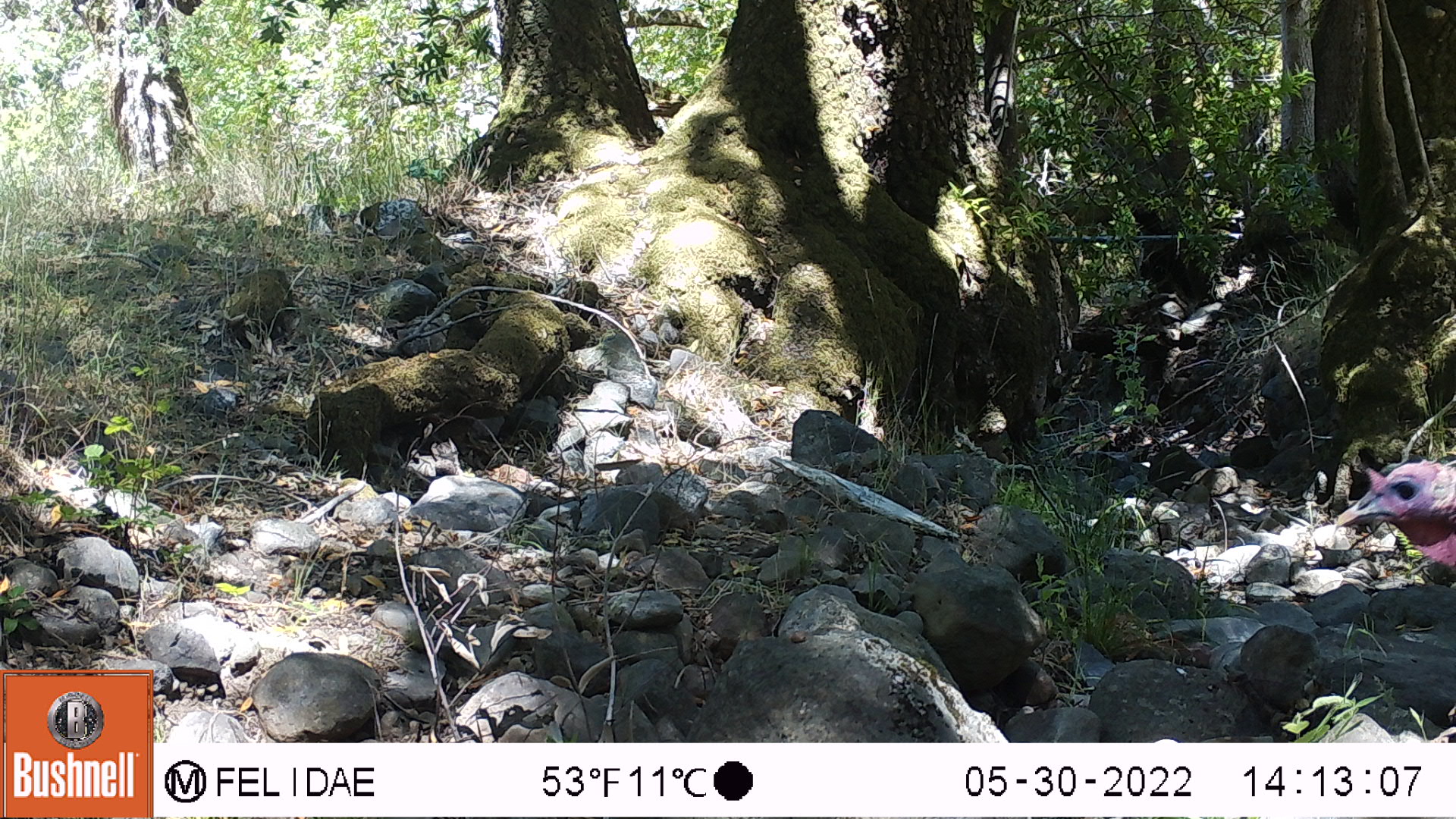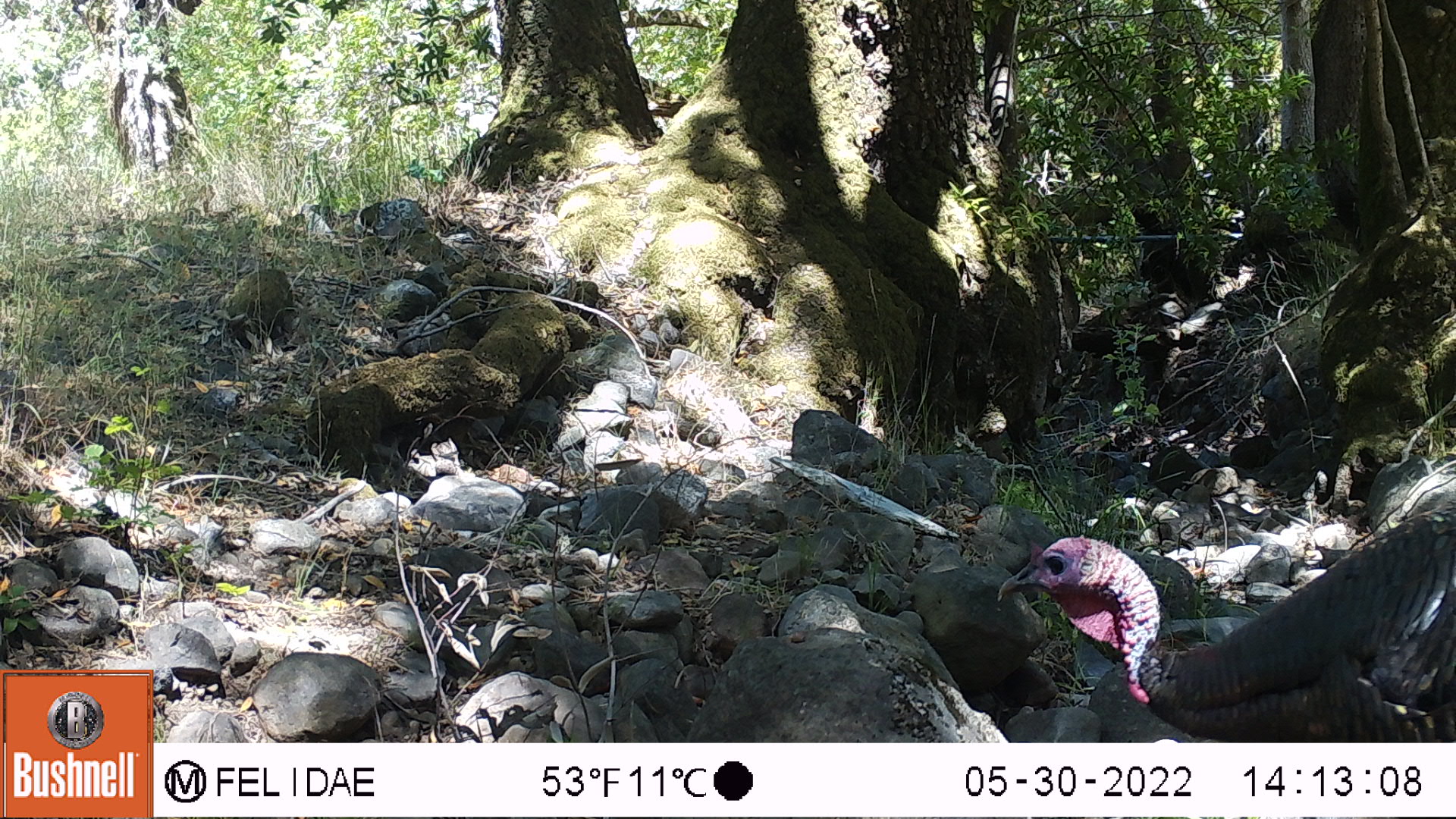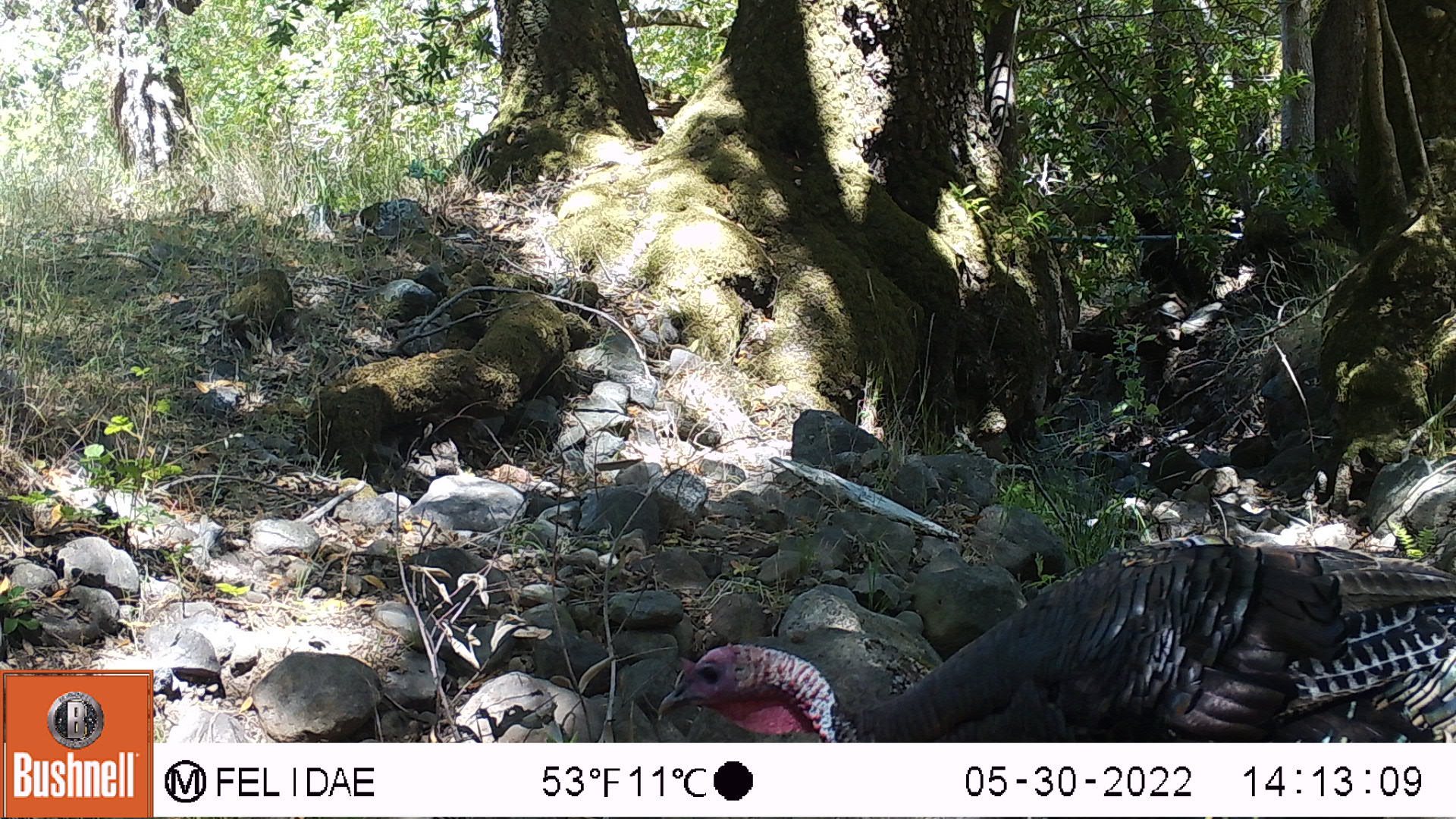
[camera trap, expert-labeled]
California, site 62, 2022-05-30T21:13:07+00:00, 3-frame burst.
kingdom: Animalia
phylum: Chordata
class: Aves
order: Galliformes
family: Phasianidae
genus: Meleagris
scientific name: Meleagris gallopavo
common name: turkey